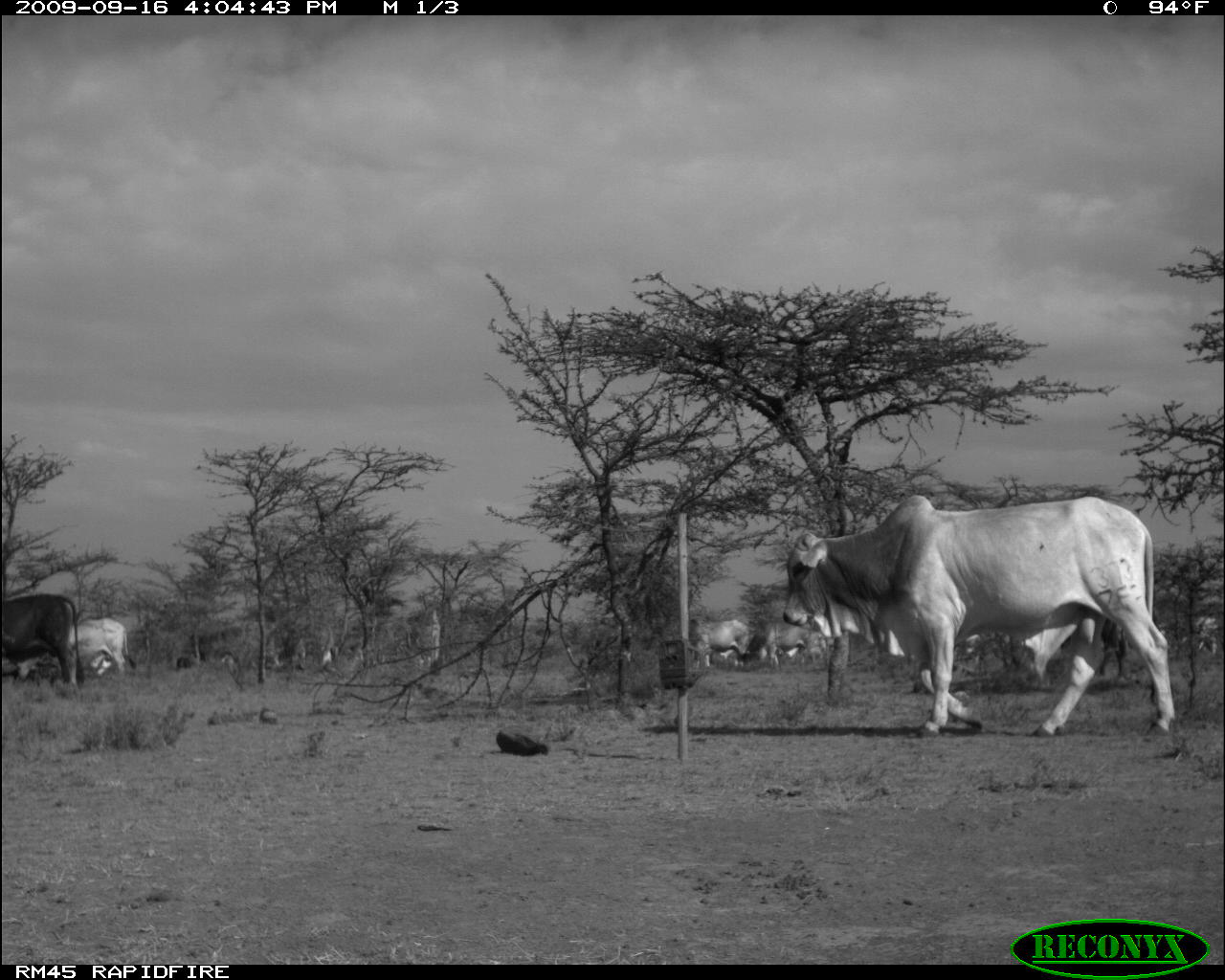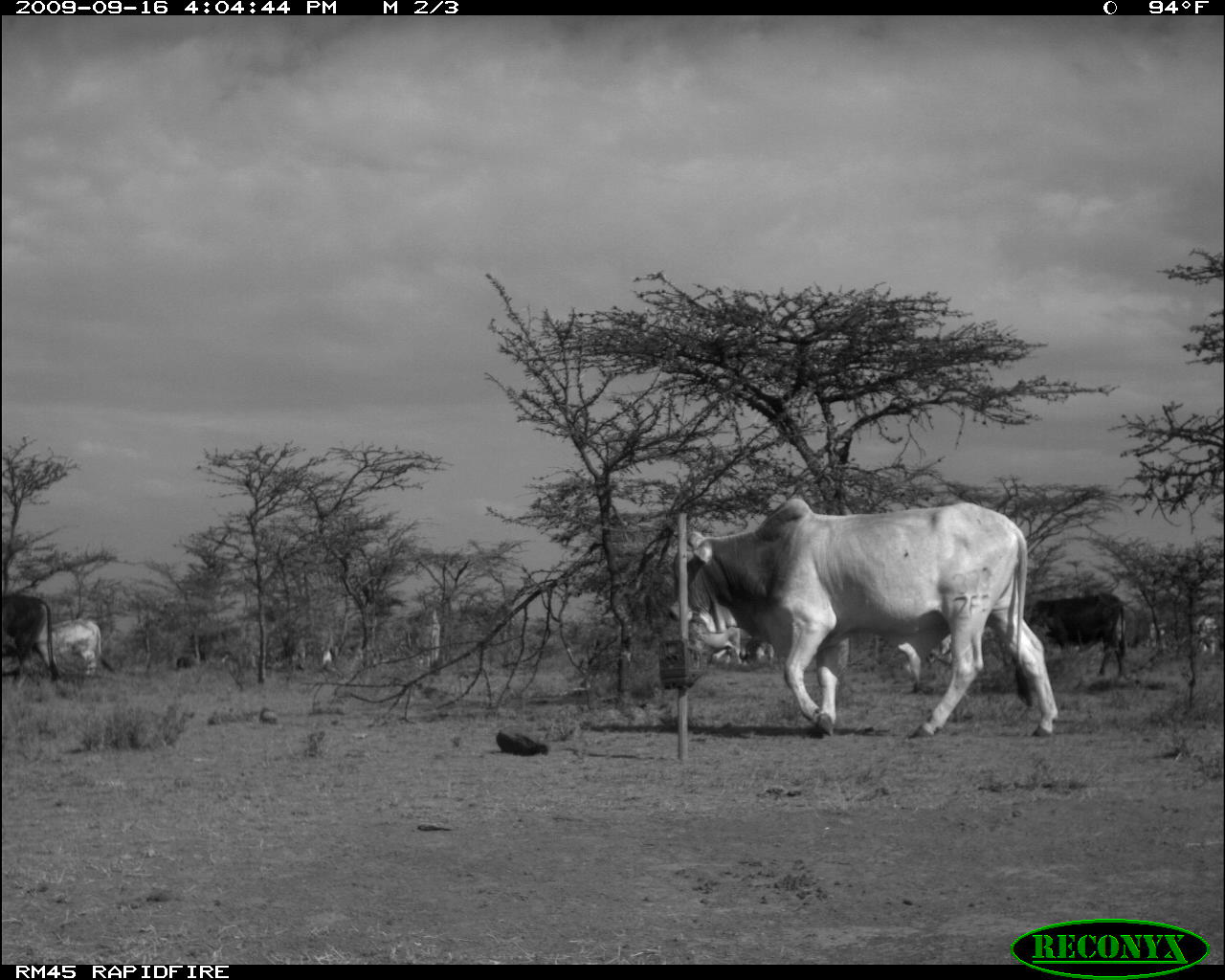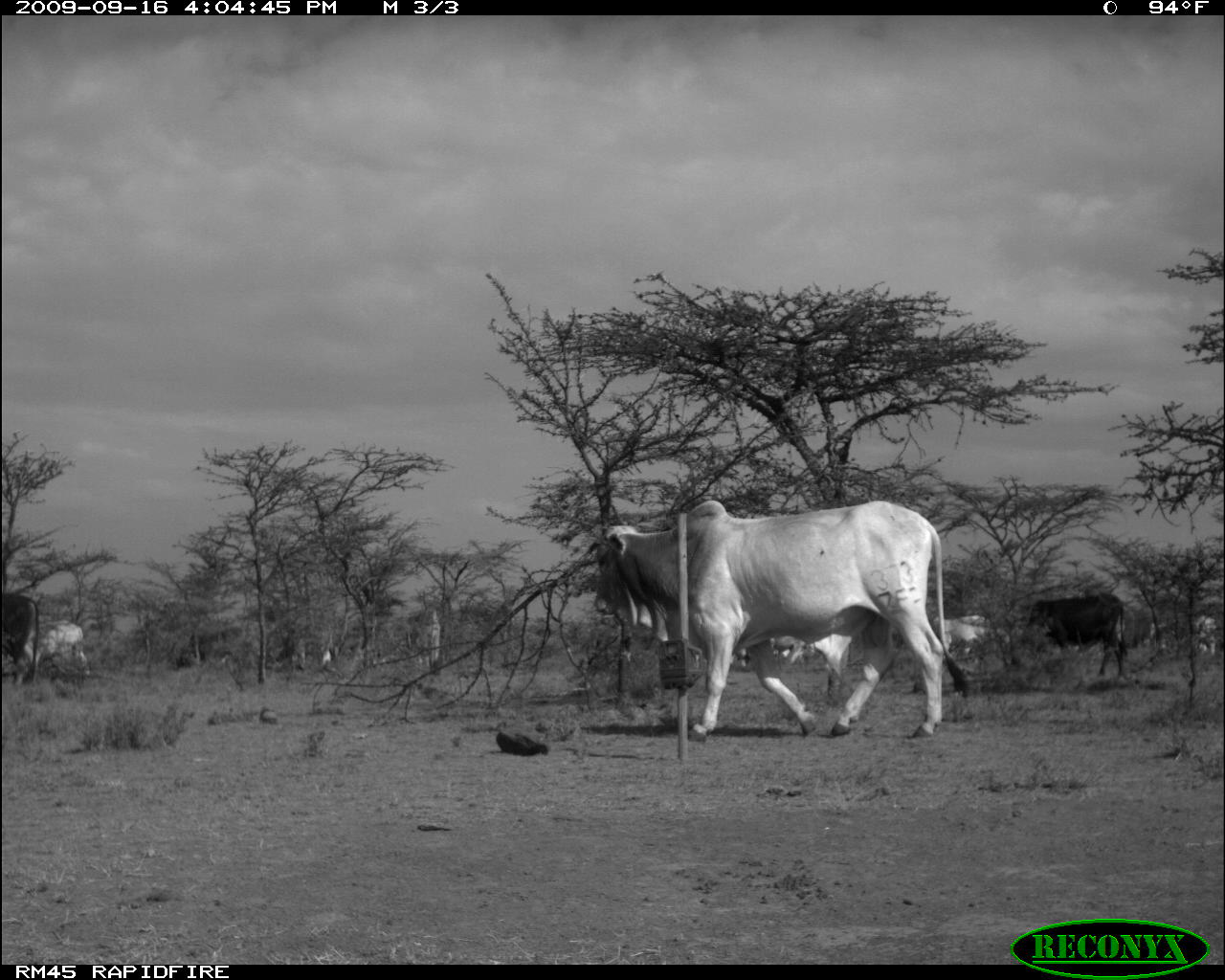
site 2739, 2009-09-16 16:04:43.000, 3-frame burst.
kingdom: Animalia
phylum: Chordata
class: Mammalia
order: Artiodactyla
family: Bovidae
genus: Bos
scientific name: Bos taurus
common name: domestic cattle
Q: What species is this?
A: Bos taurus (domestic cattle).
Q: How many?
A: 5.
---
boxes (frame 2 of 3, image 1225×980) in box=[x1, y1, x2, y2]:
bos taurus: box=[666, 493, 1058, 737]; box=[1022, 591, 1129, 679]; box=[24, 619, 115, 683]; box=[0, 593, 60, 689]; box=[691, 625, 742, 666]; box=[1188, 611, 1222, 664]; box=[743, 634, 776, 668]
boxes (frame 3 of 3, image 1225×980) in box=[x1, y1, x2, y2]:
bos taurus: box=[588, 500, 971, 738]; box=[1014, 596, 1132, 681]; box=[0, 626, 97, 687]; box=[0, 583, 44, 687]; box=[935, 614, 996, 661]